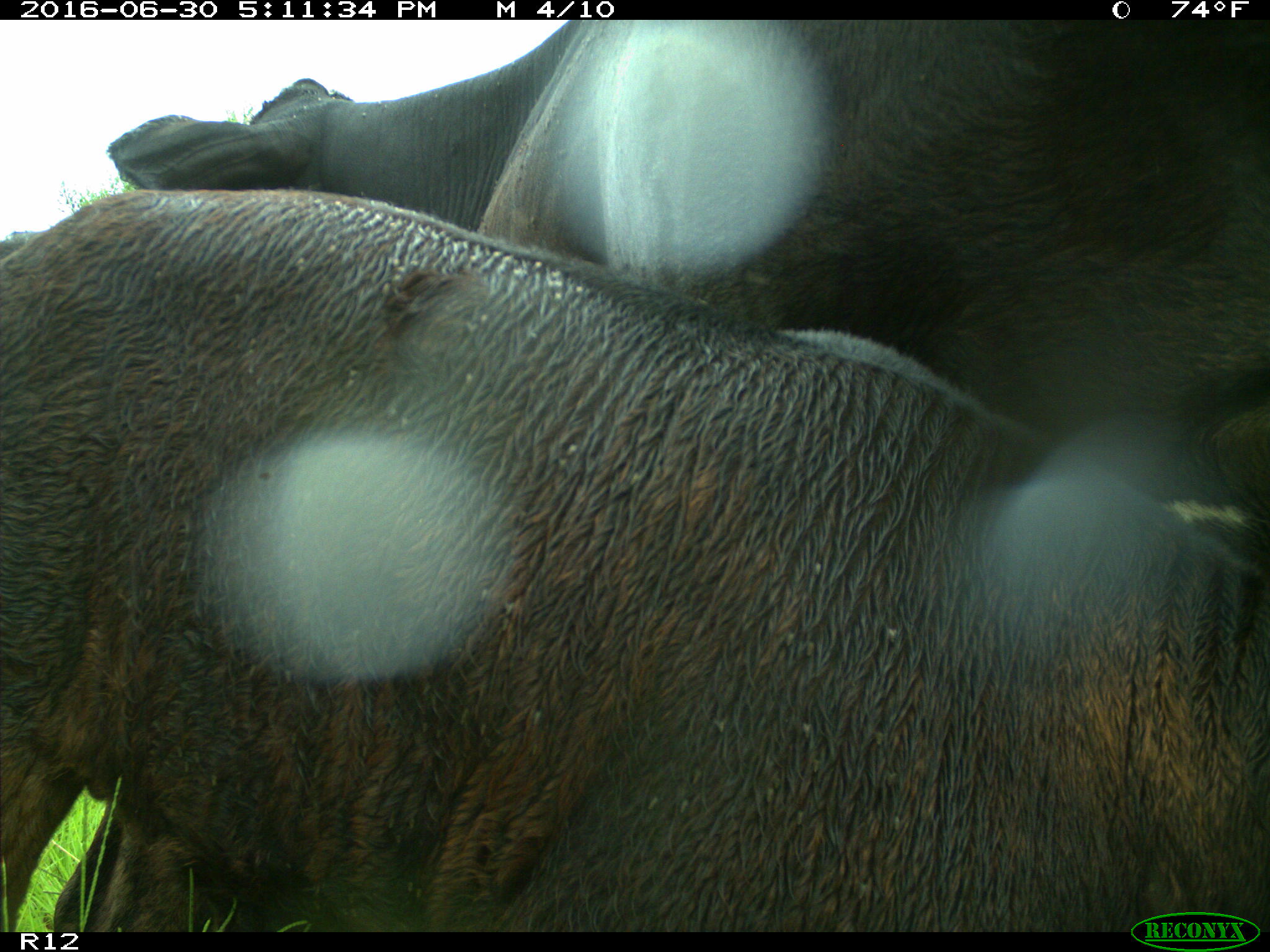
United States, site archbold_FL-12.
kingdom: Animalia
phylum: Chordata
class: Mammalia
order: Artiodactyla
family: Bovidae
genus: Bos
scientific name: Bos taurus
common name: domestic cow